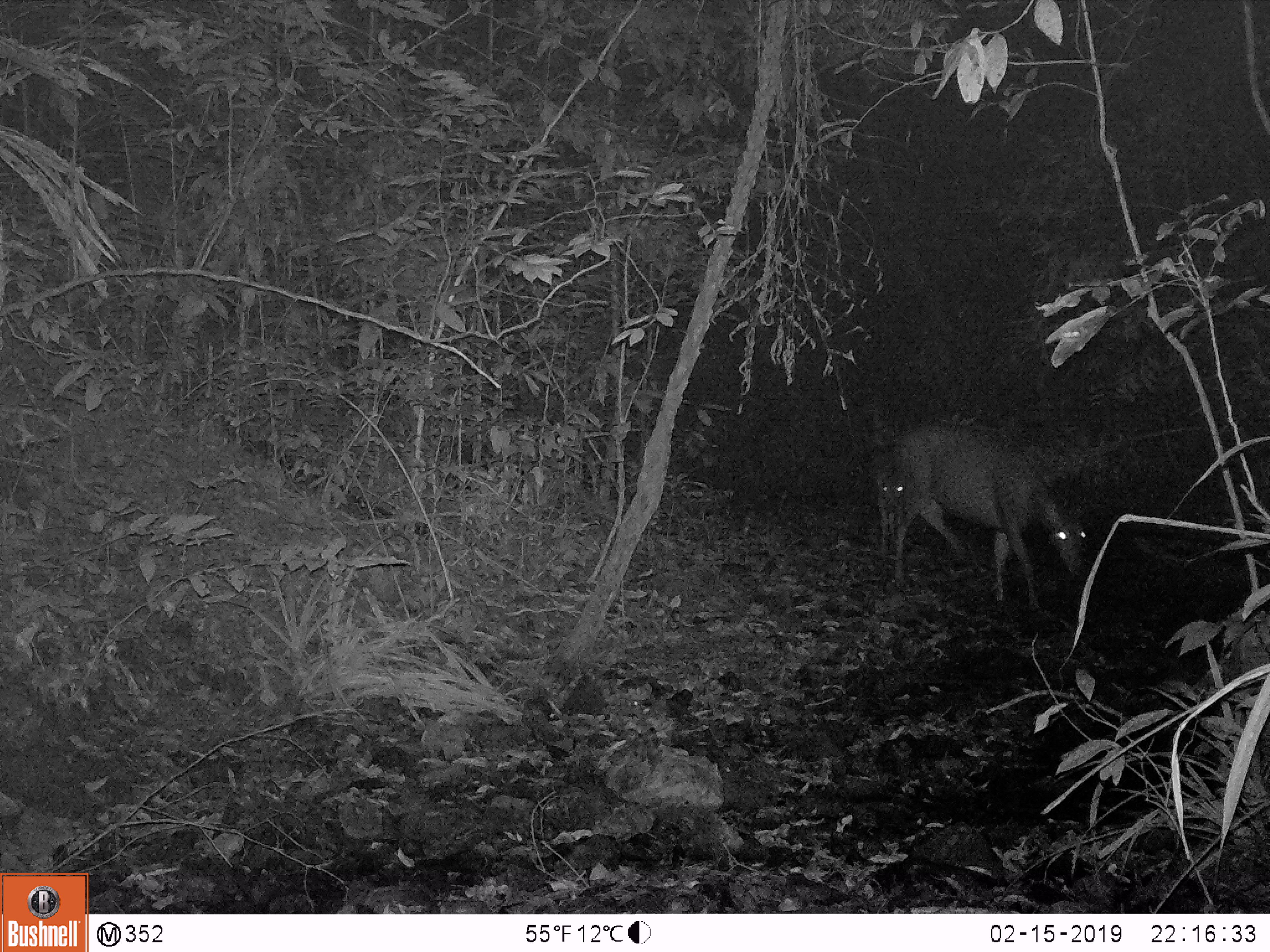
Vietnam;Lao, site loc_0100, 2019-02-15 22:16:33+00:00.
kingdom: Animalia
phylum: Chordata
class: Mammalia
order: Artiodactyla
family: Cervidae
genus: Rusa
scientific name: Rusa unicolor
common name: sambar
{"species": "sambar (Rusa unicolor)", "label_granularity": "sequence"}